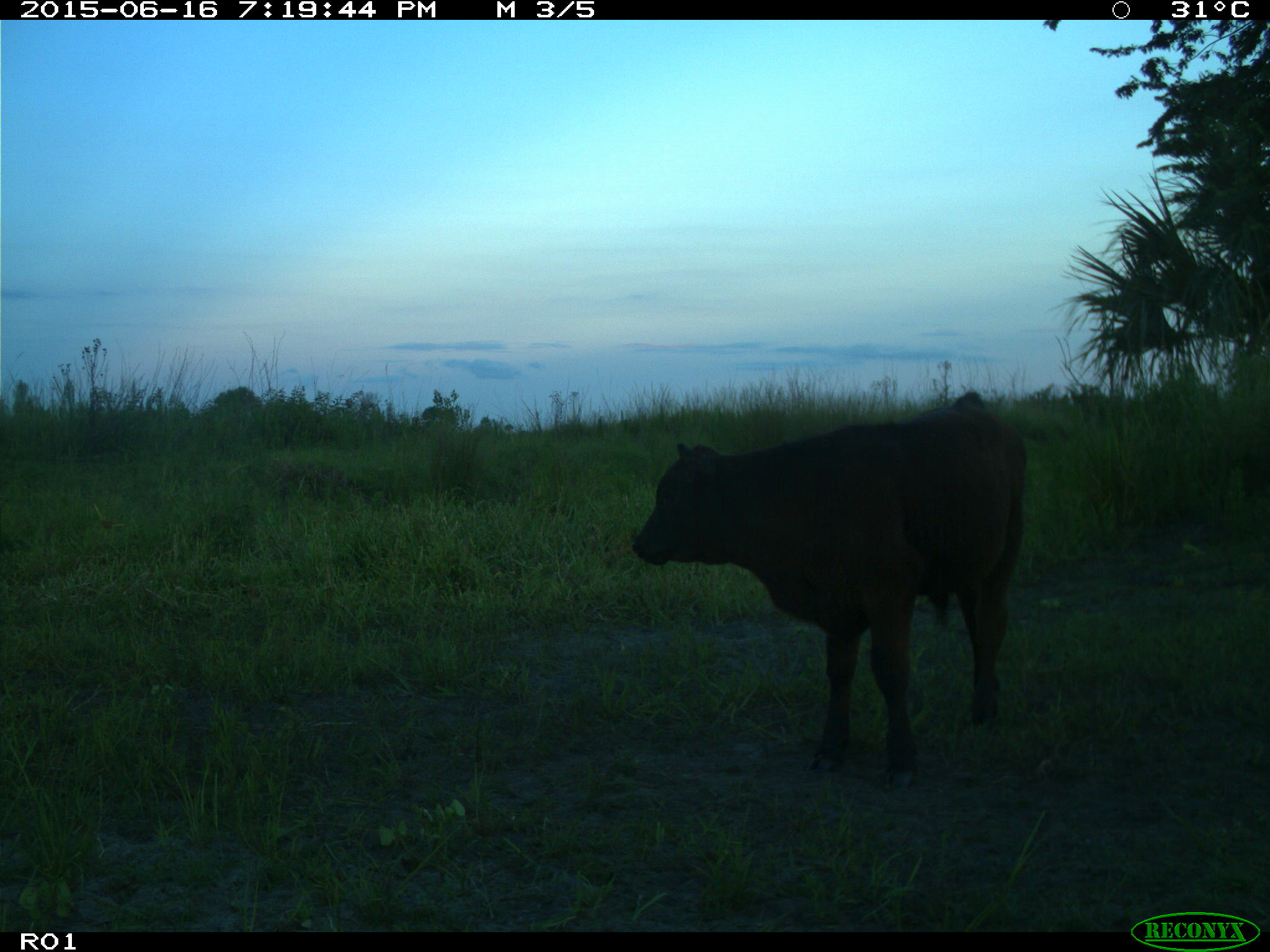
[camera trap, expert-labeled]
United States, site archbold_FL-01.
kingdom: Animalia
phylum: Chordata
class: Mammalia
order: Artiodactyla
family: Bovidae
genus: Bos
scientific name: Bos taurus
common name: domestic cow